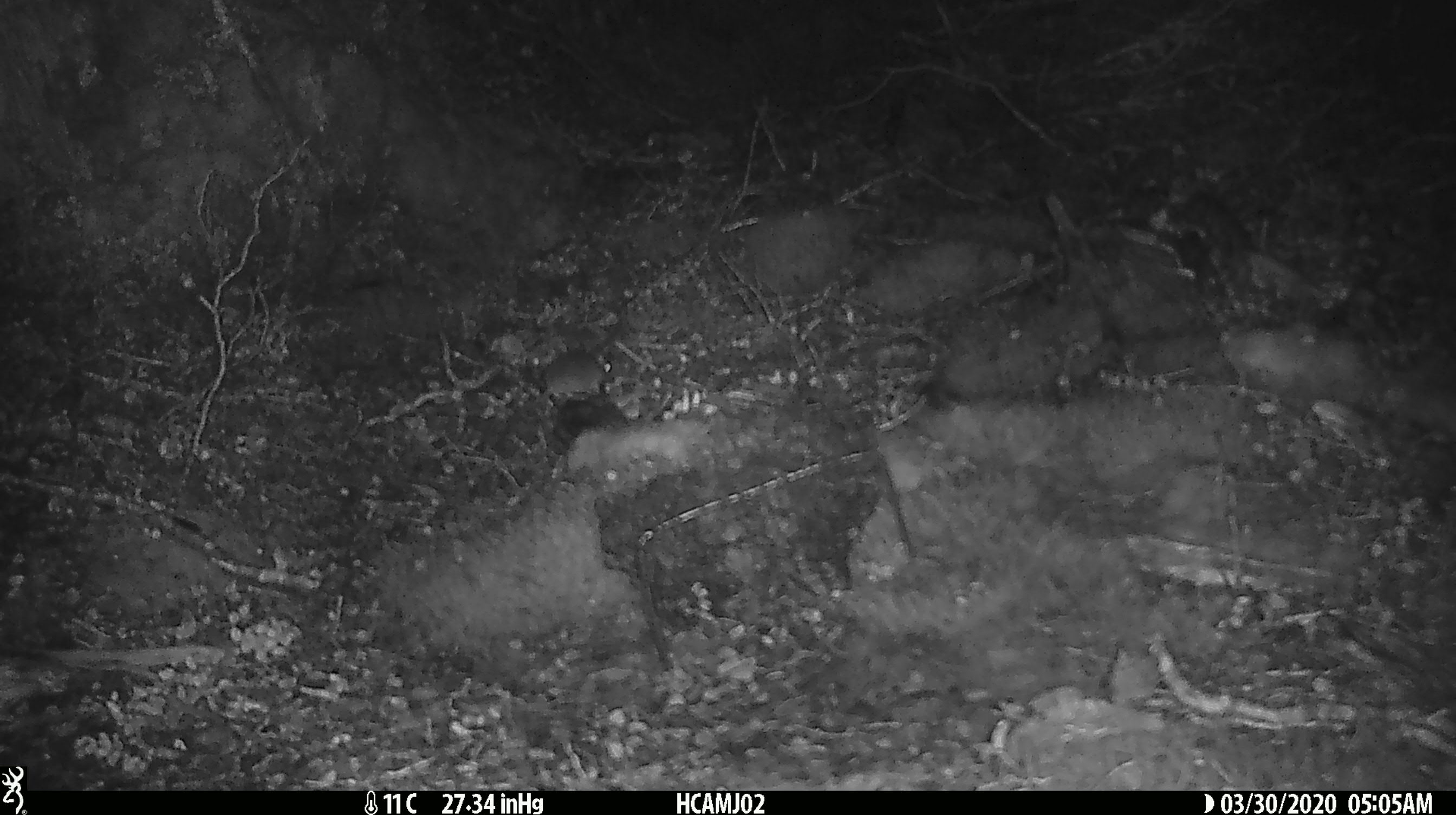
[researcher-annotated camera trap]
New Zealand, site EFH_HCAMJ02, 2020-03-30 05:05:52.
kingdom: Animalia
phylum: Chordata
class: Mammalia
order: Rodentia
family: Muridae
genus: Mus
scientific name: Mus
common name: mouse